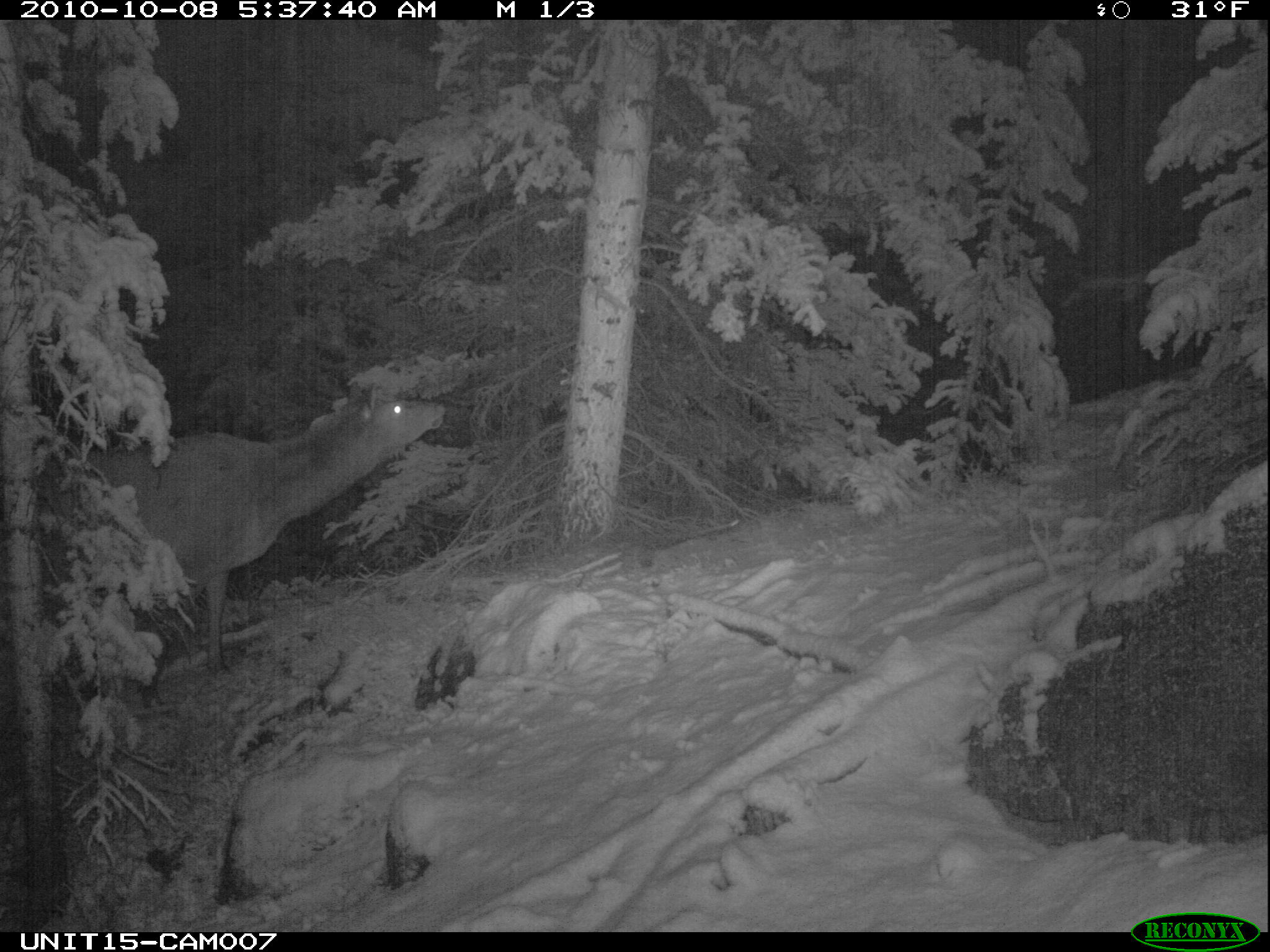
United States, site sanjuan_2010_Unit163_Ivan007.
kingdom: Animalia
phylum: Chordata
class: Mammalia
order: Artiodactyla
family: Cervidae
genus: Cervus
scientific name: Cervus elaphus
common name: red deer